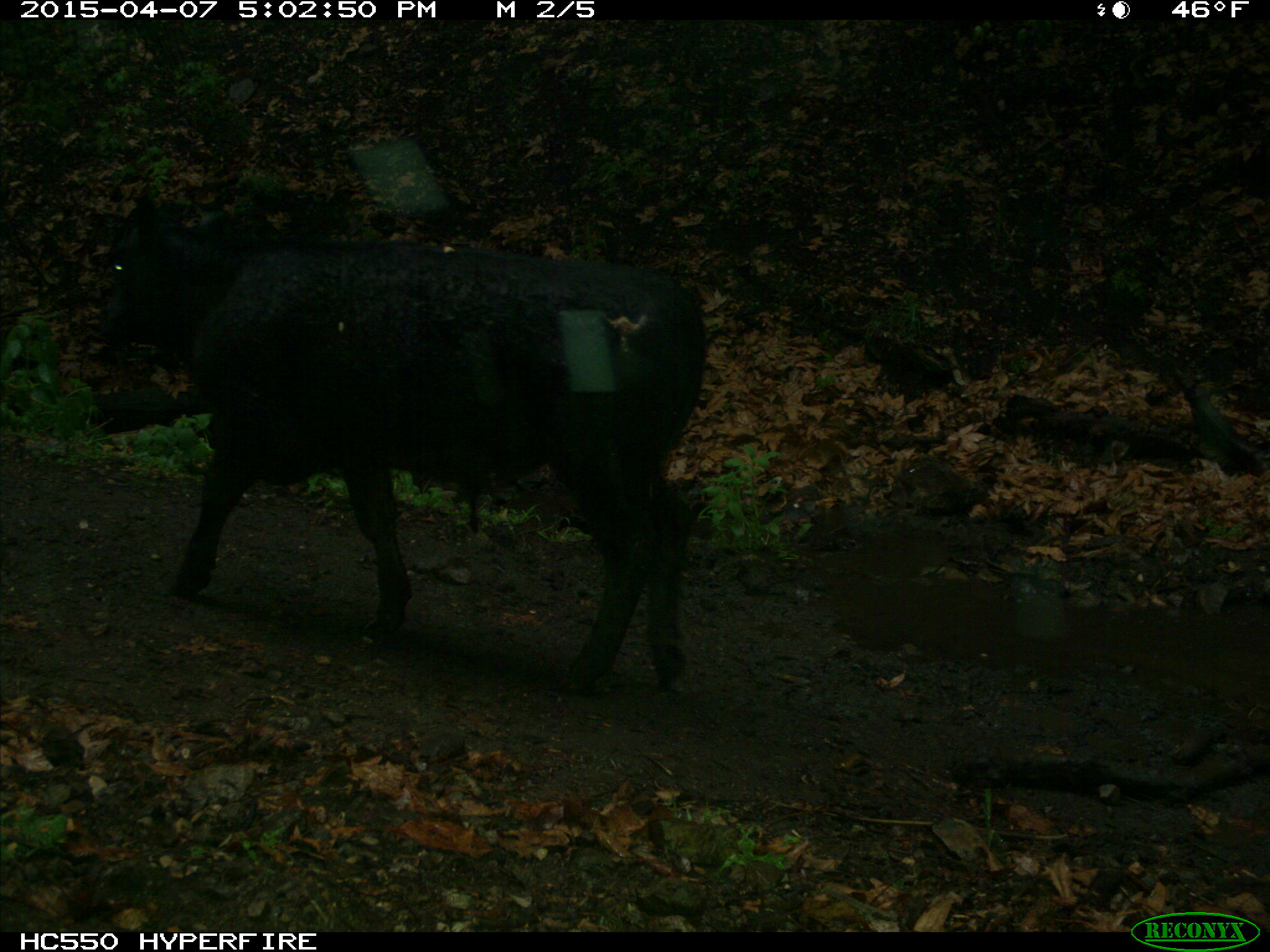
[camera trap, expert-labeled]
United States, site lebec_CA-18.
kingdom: Animalia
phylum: Chordata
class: Mammalia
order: Artiodactyla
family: Bovidae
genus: Bos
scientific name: Bos taurus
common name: domestic cow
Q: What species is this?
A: Bos taurus (domestic cow).